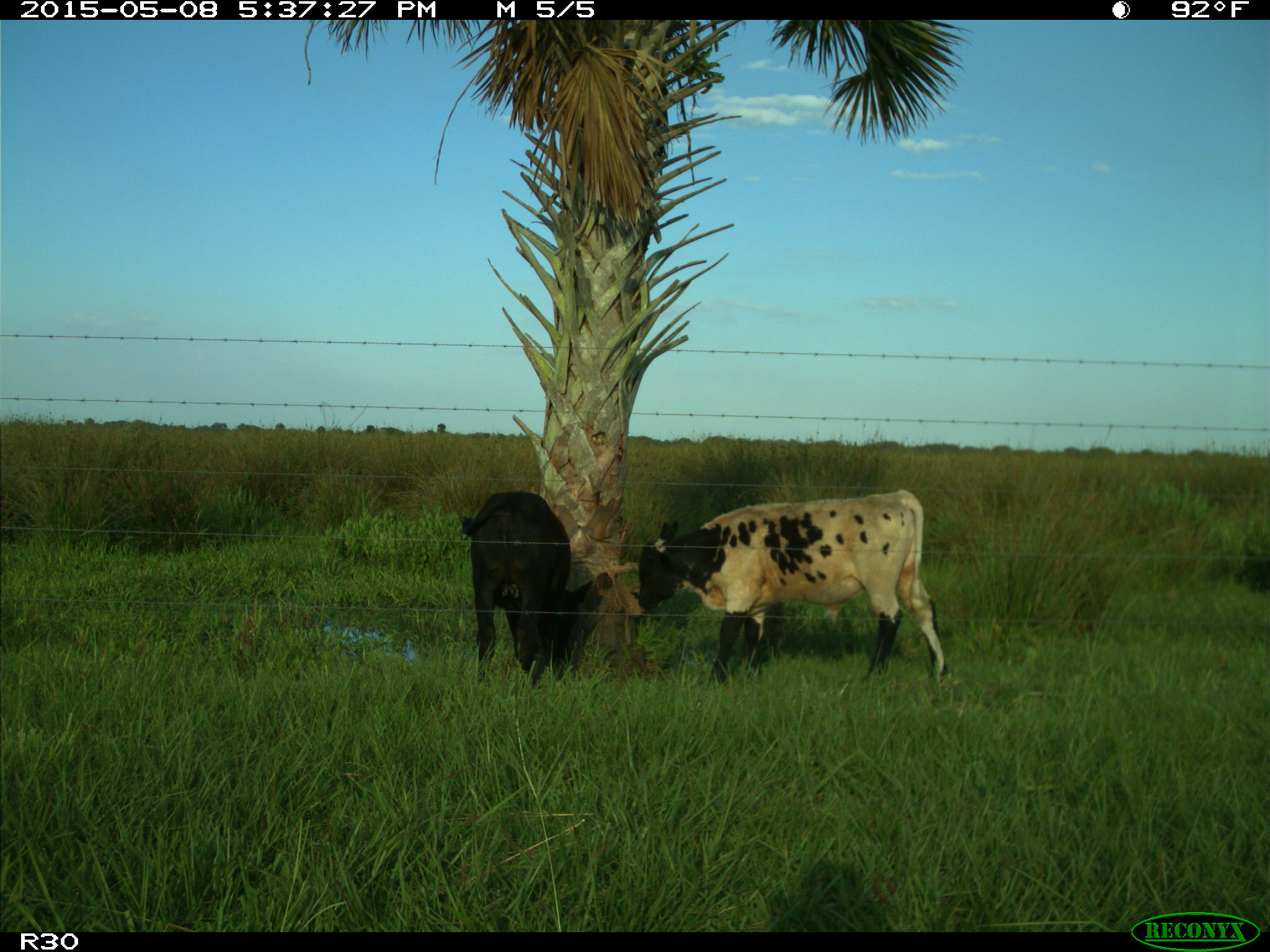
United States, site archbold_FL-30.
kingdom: Animalia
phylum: Chordata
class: Mammalia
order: Artiodactyla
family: Bovidae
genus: Bos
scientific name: Bos taurus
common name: domestic cow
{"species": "Bos taurus (domestic cow)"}